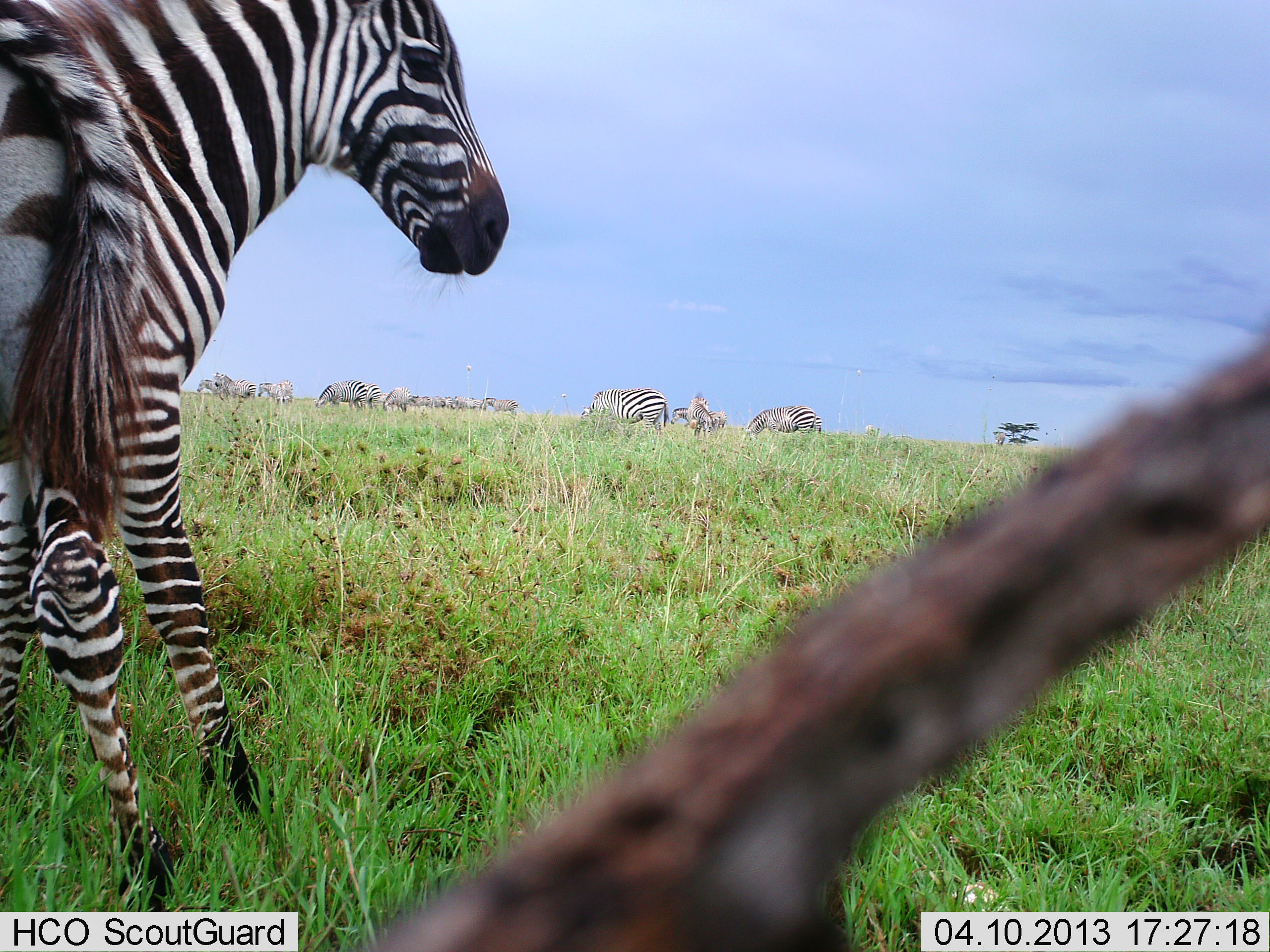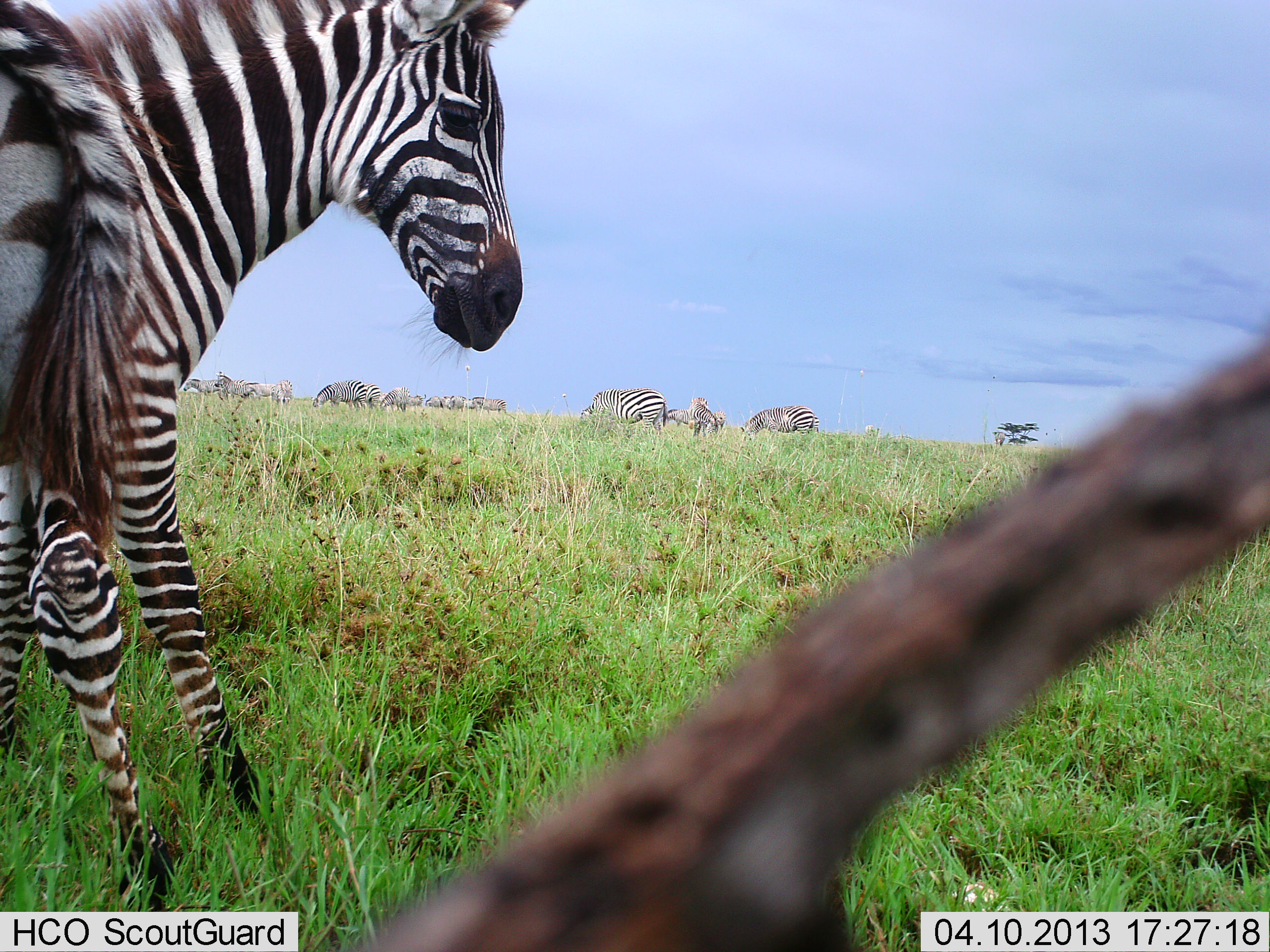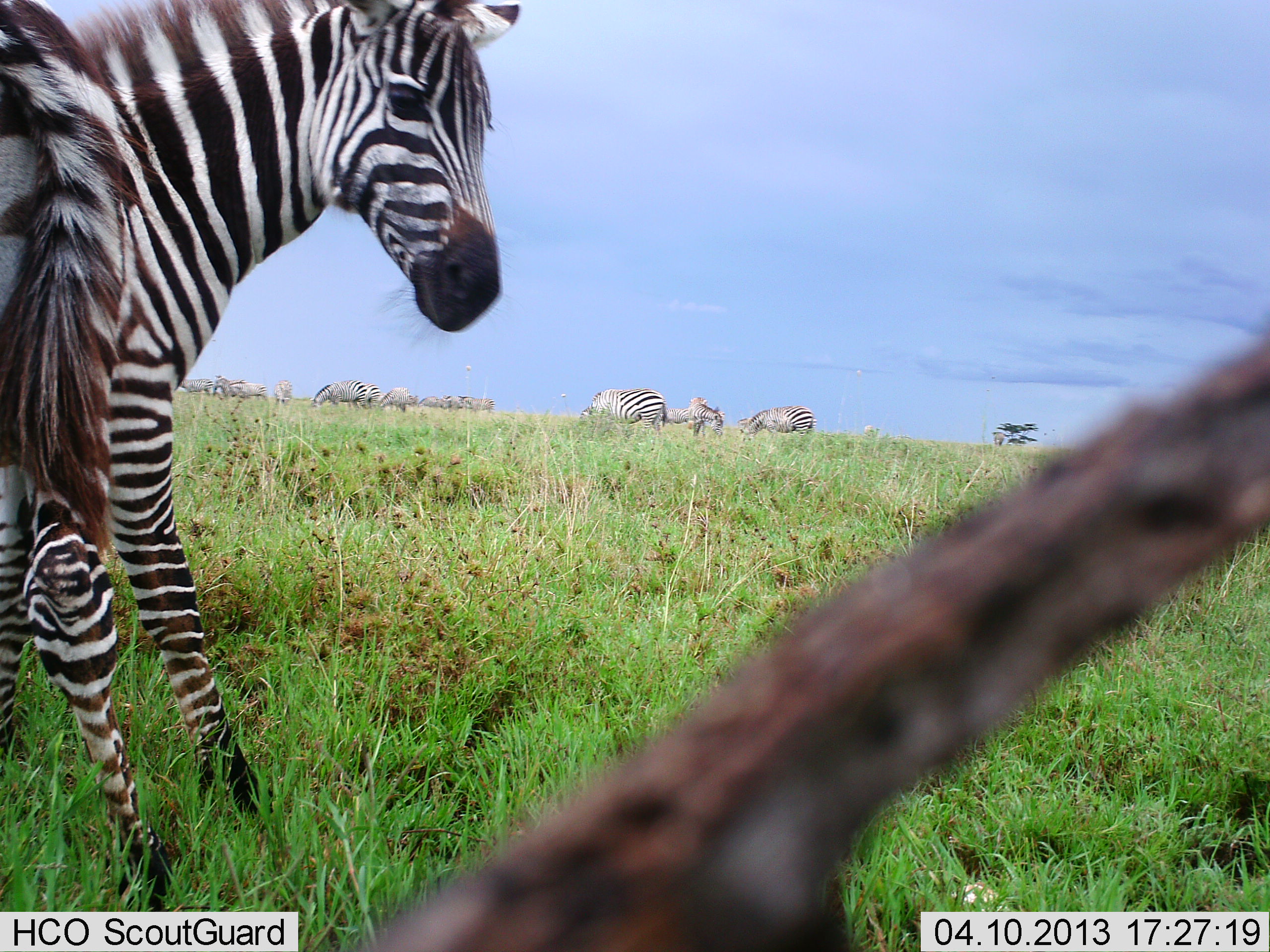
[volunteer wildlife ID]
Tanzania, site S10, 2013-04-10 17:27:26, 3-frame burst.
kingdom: Animalia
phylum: Chordata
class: Mammalia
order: Perissodactyla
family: Equidae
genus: Equus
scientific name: Equus quagga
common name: plains zebra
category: zebra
Zebra (plains zebra) (Equus quagga), count 11-50. Behavior (volunteer vote fractions): standing 80%, resting 10%, moving 50%, interacting 0%. Young present (vote fraction): 5%. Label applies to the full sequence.